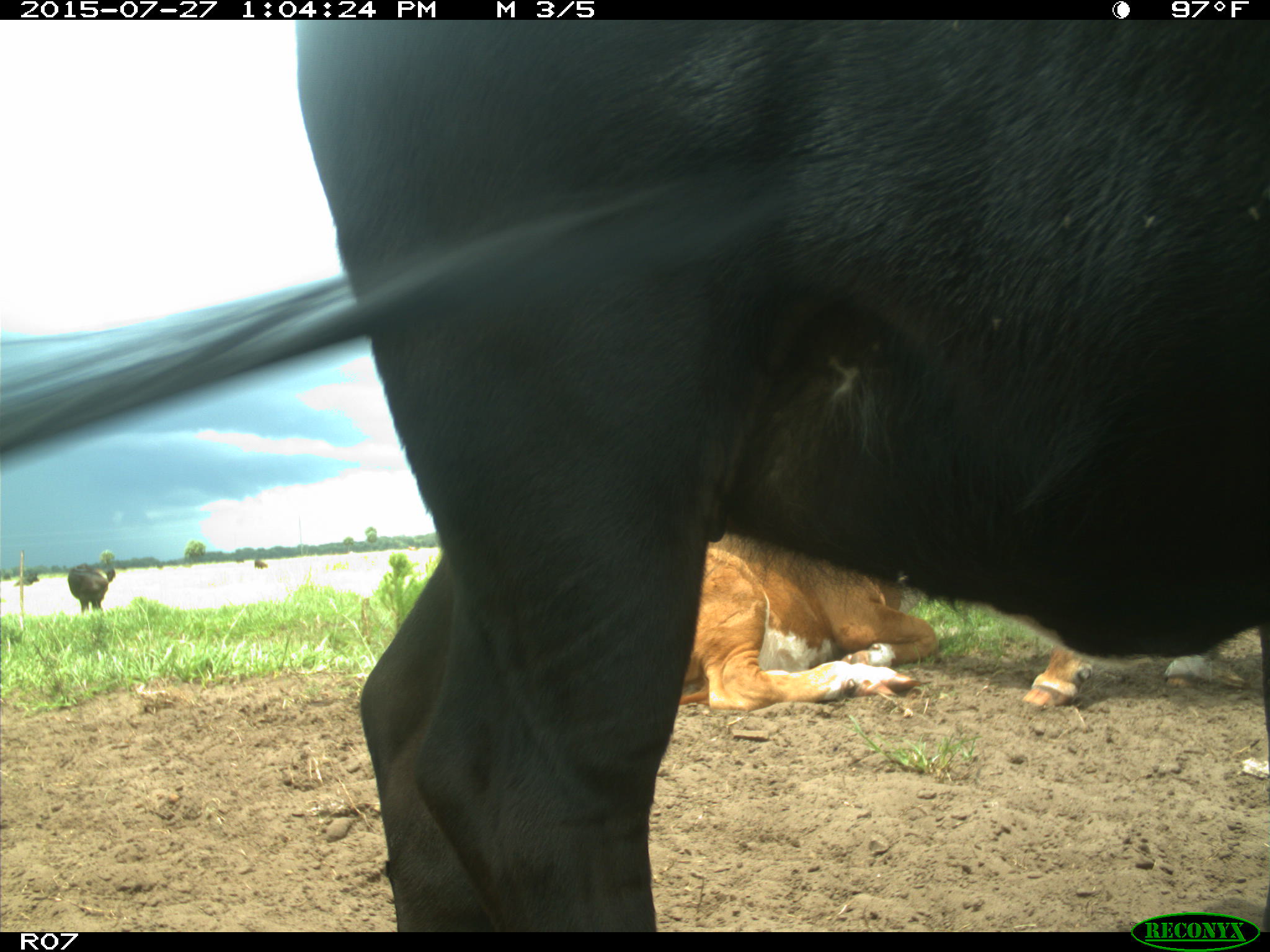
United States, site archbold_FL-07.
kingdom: Animalia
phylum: Chordata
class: Mammalia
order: Artiodactyla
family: Bovidae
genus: Bos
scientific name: Bos taurus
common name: domestic cow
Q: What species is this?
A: Bos taurus (domestic cow).